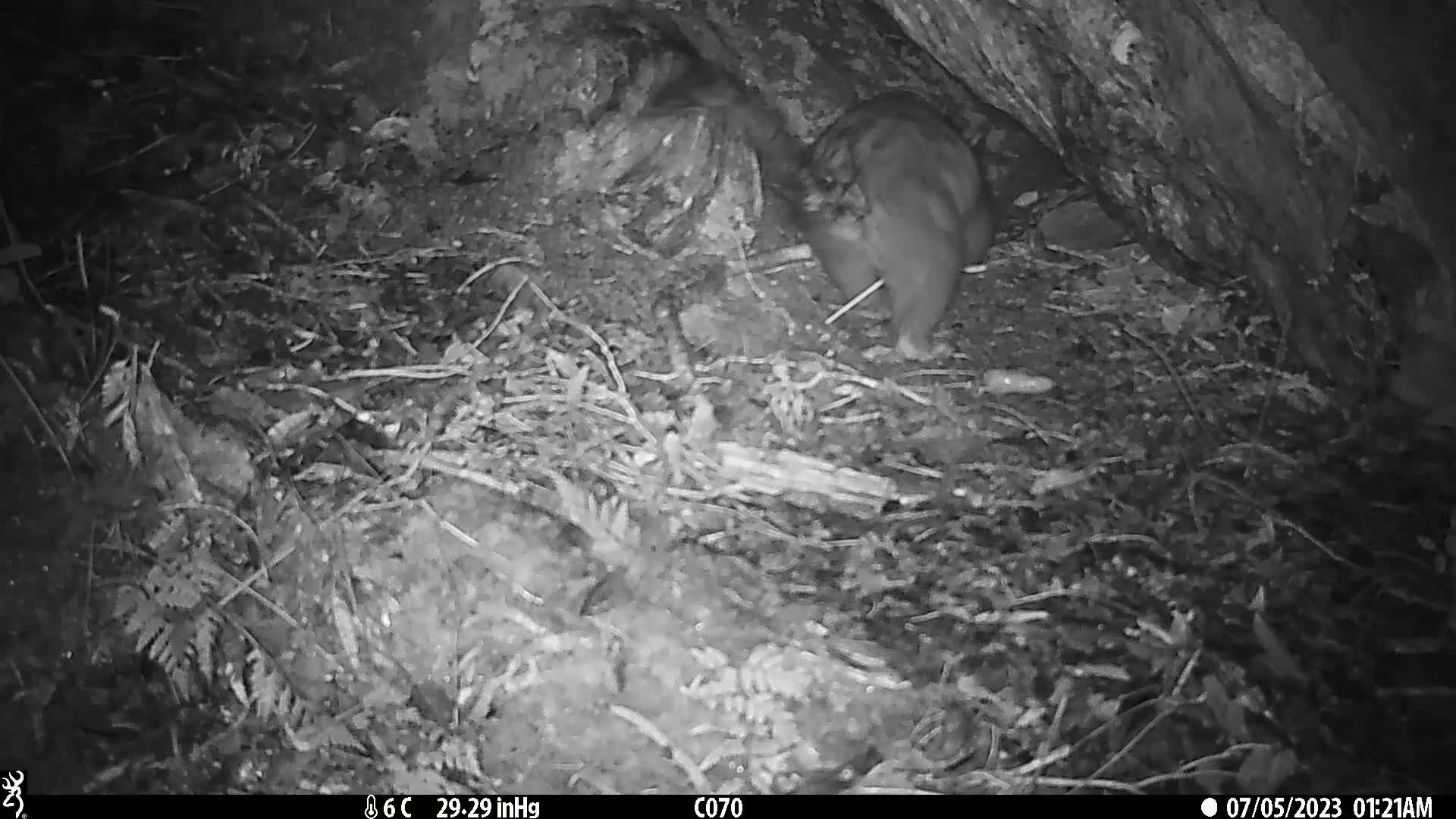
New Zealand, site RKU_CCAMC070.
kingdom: Animalia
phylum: Chordata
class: Mammalia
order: Diprotodontia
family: Phalangeridae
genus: Trichosurus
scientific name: Trichosurus vulpecula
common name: common brushtail possum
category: possum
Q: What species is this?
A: Possum (common brushtail possum) (Trichosurus vulpecula).